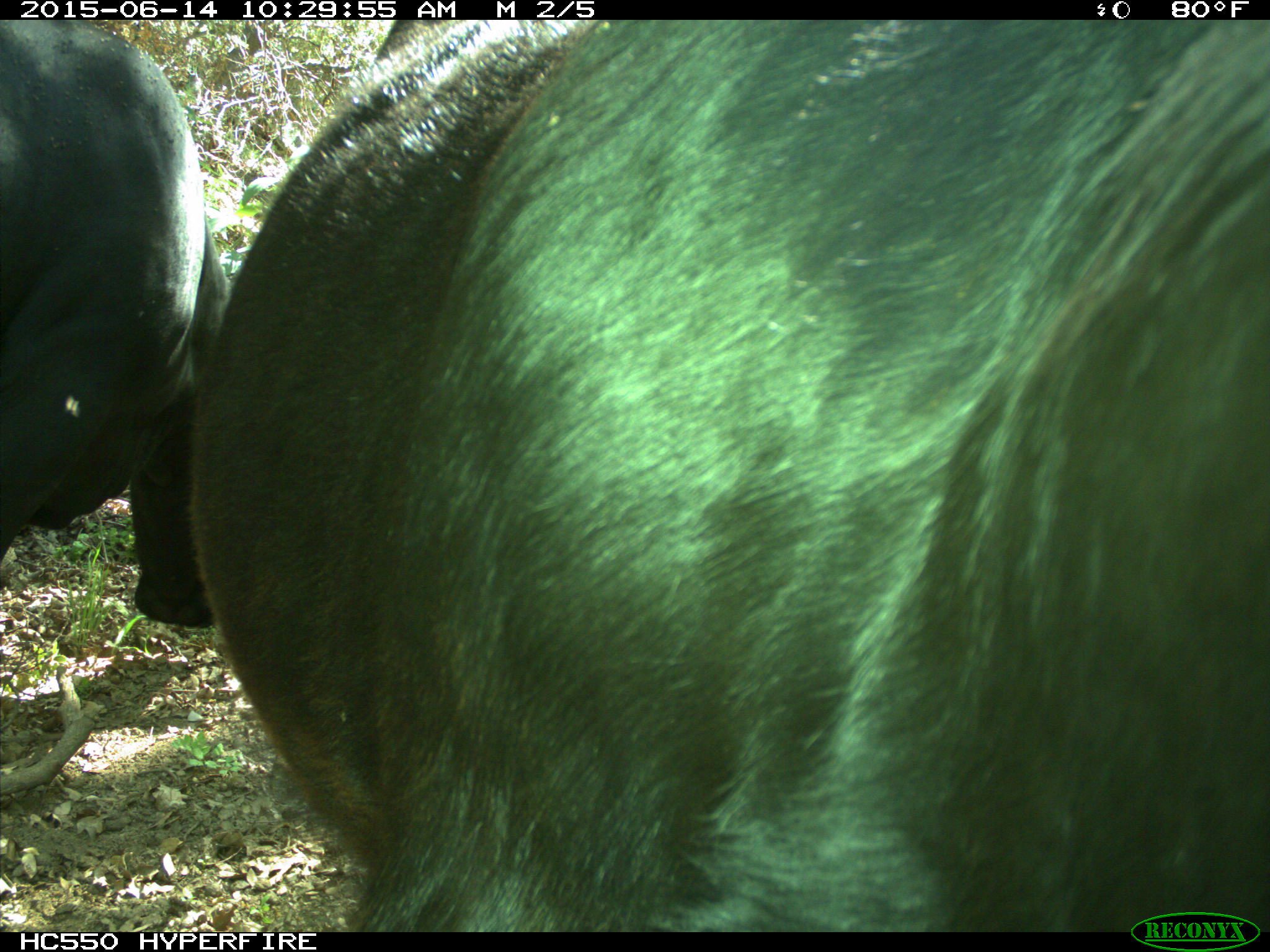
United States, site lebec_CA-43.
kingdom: Animalia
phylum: Chordata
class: Mammalia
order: Artiodactyla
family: Bovidae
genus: Bos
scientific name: Bos taurus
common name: domestic cow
Bos taurus (domestic cow).